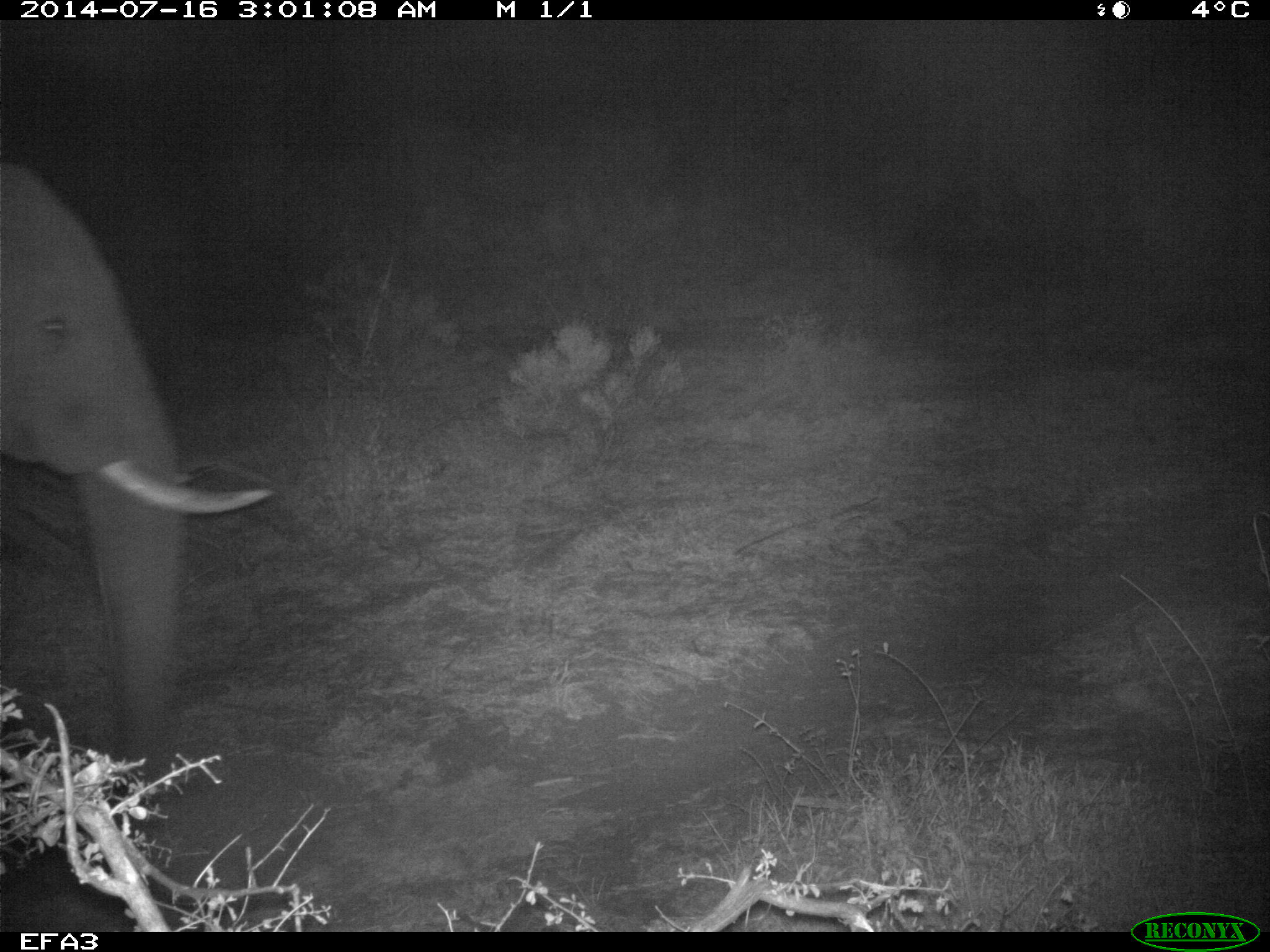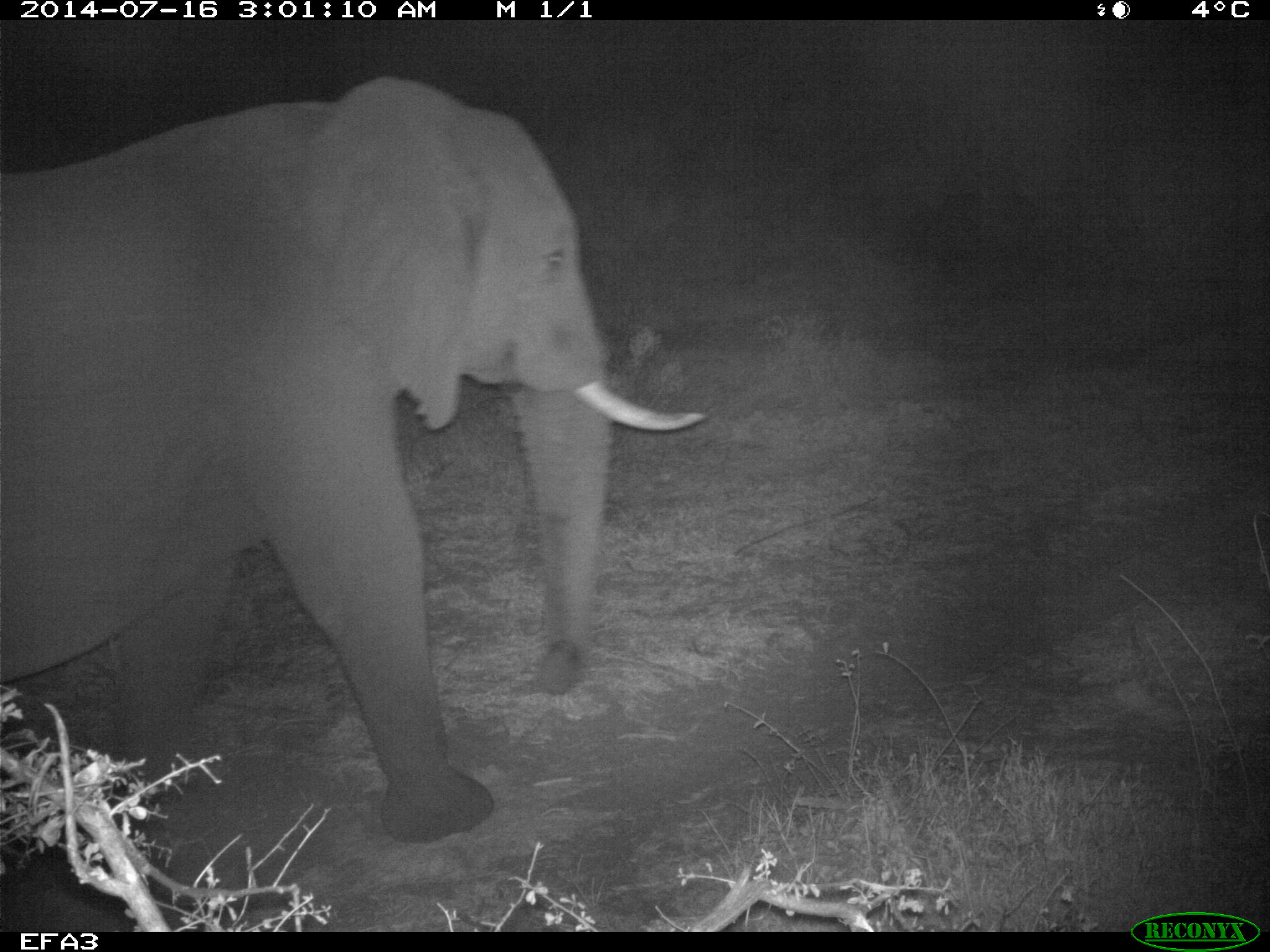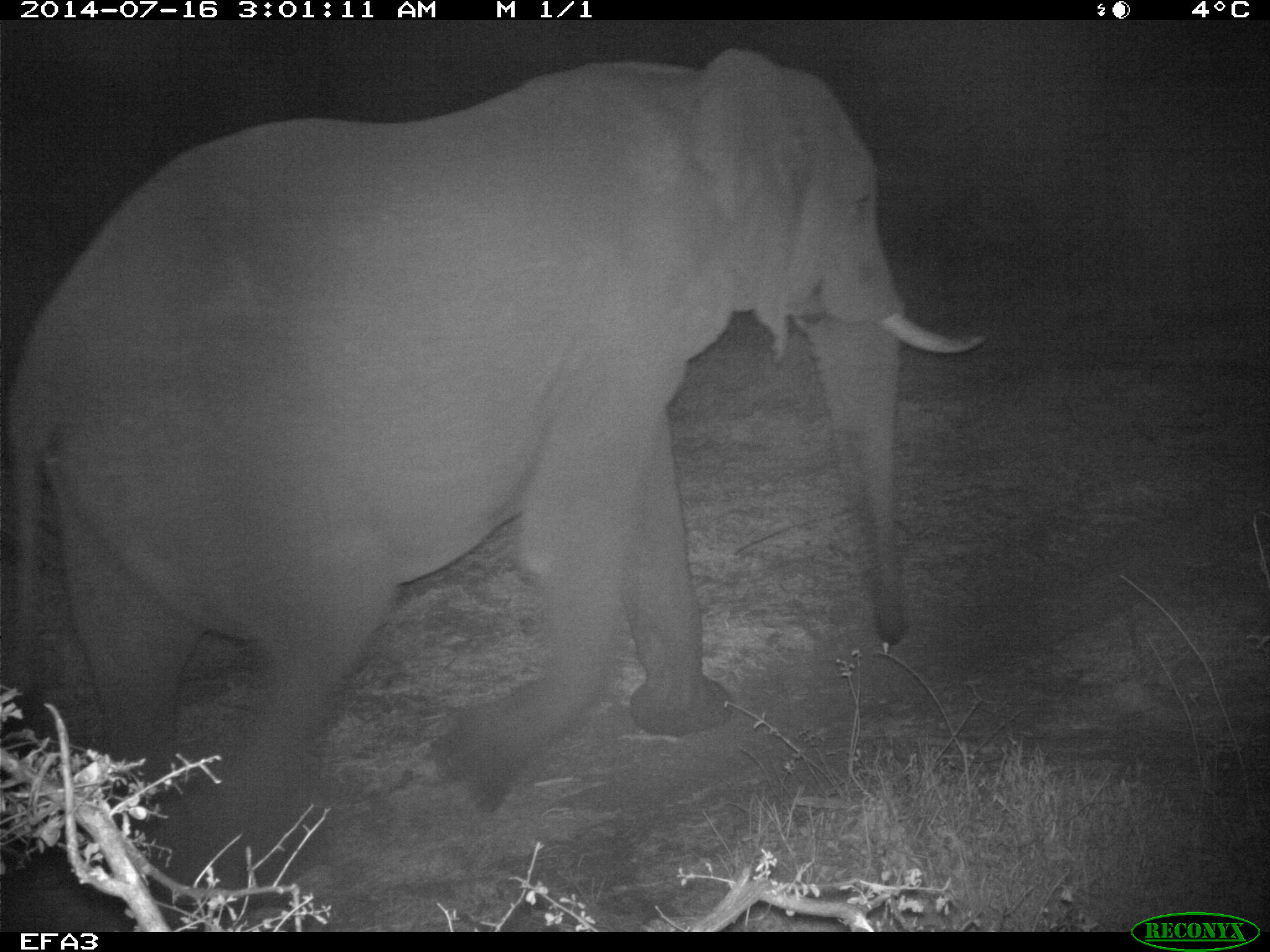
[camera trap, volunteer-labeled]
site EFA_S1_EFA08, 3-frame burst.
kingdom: Animalia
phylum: Chordata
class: Mammalia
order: Proboscidea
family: Elephantidae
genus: Loxodonta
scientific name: Loxodonta africana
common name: african bush elephant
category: elephant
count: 1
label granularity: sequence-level